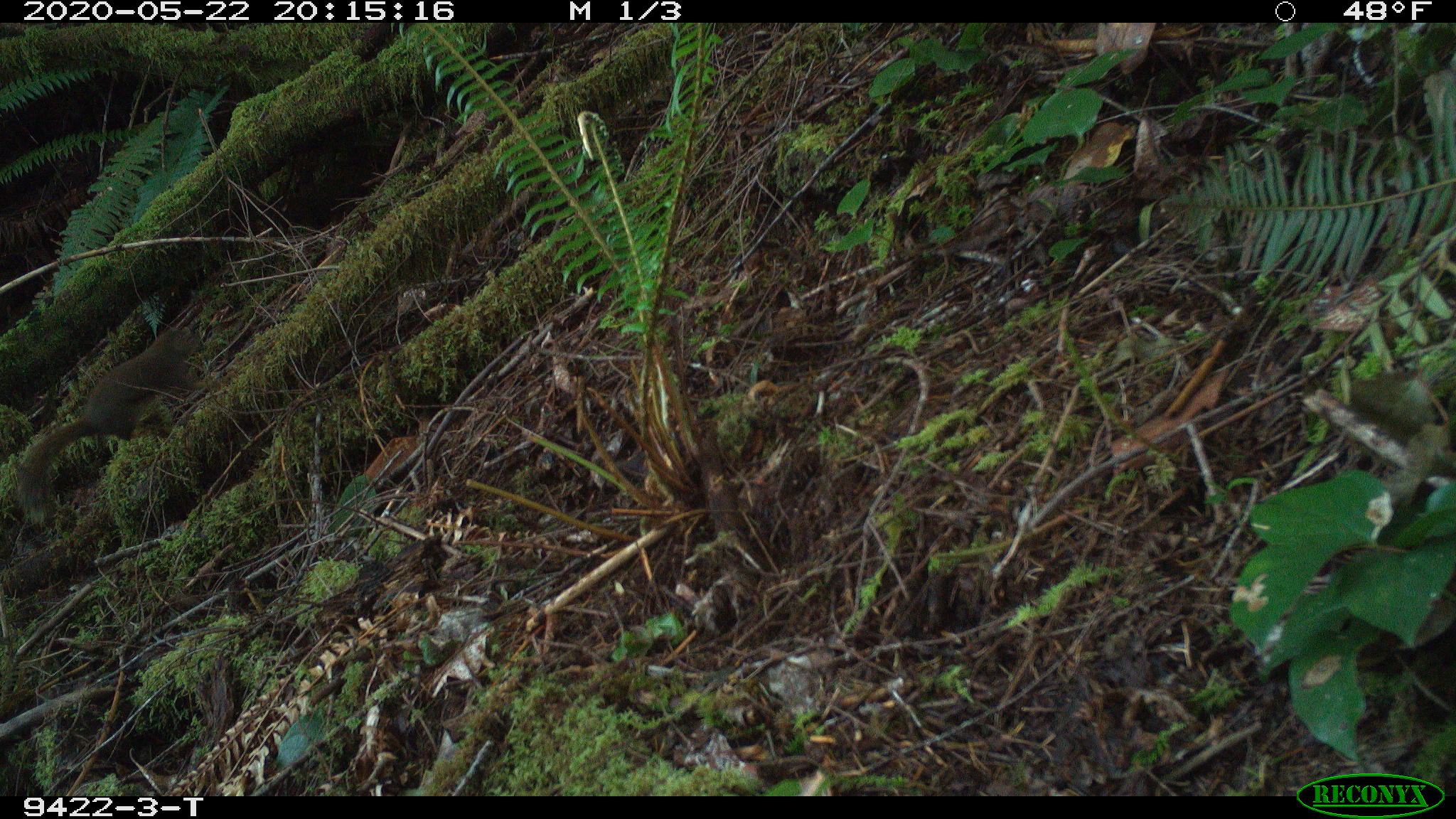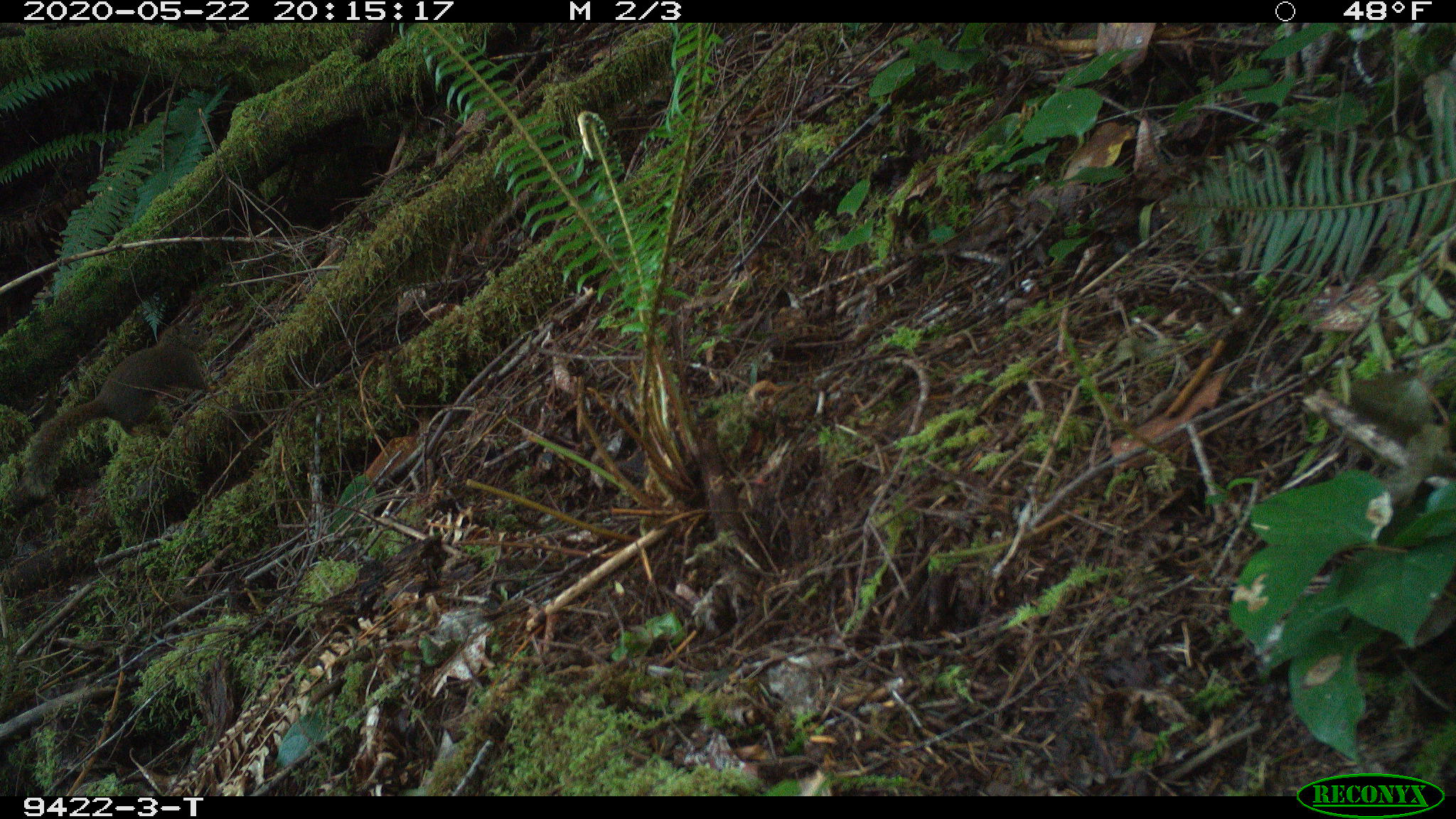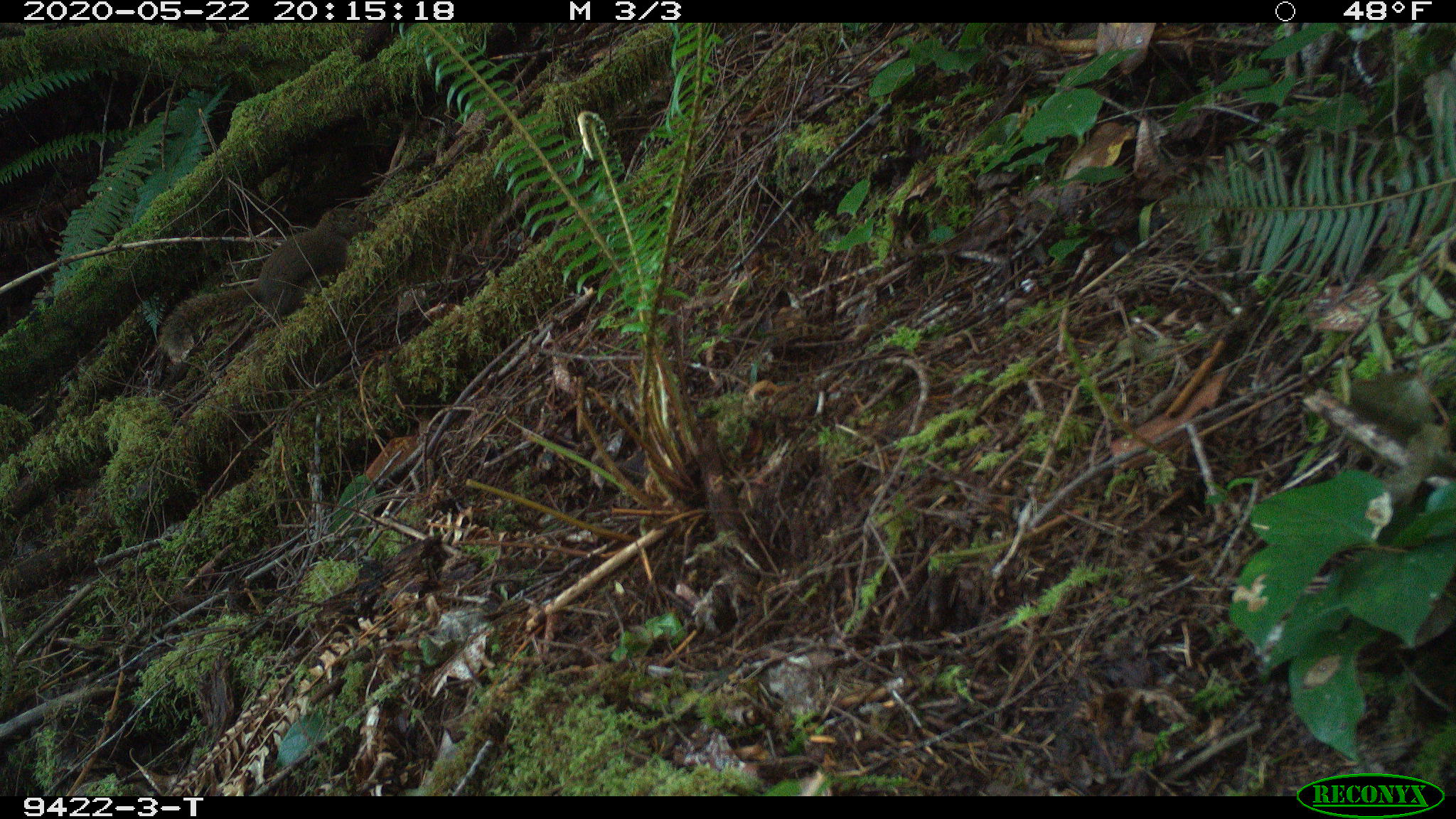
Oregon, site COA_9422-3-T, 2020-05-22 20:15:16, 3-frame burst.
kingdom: Animalia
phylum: Chordata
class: Mammalia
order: Rodentia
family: Sciuridae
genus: Tamiasciurus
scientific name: Tamiasciurus douglasii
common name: douglas squirrel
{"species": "douglas squirrel (Tamiasciurus douglasii)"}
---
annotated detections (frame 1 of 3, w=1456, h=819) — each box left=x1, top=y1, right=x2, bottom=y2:
douglas squirrel: left=12, top=328, right=195, bottom=501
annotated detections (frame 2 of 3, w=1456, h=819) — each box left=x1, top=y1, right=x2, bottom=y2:
douglas squirrel: left=18, top=319, right=215, bottom=496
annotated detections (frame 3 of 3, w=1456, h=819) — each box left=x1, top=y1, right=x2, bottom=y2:
douglas squirrel: left=161, top=205, right=374, bottom=357